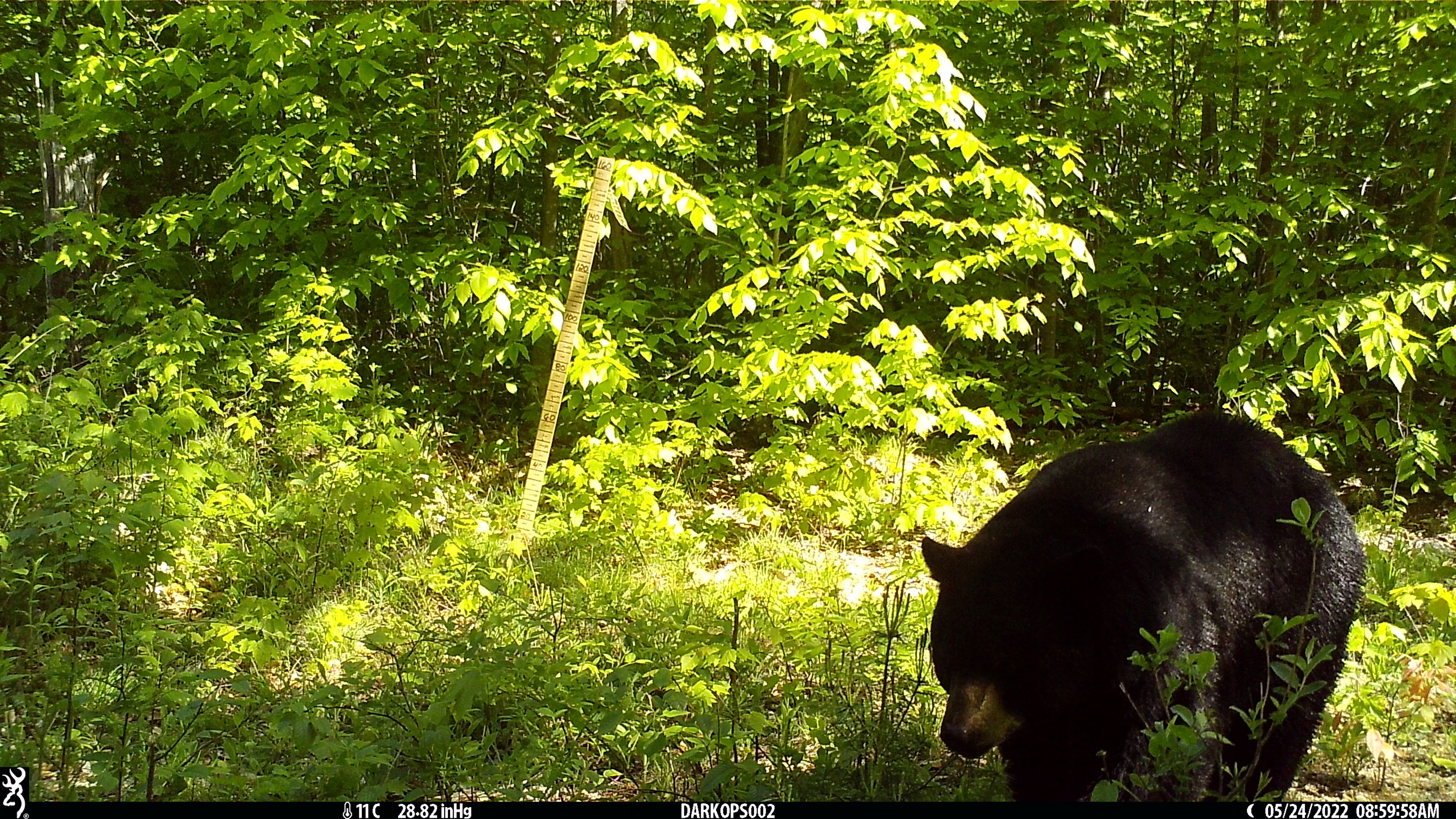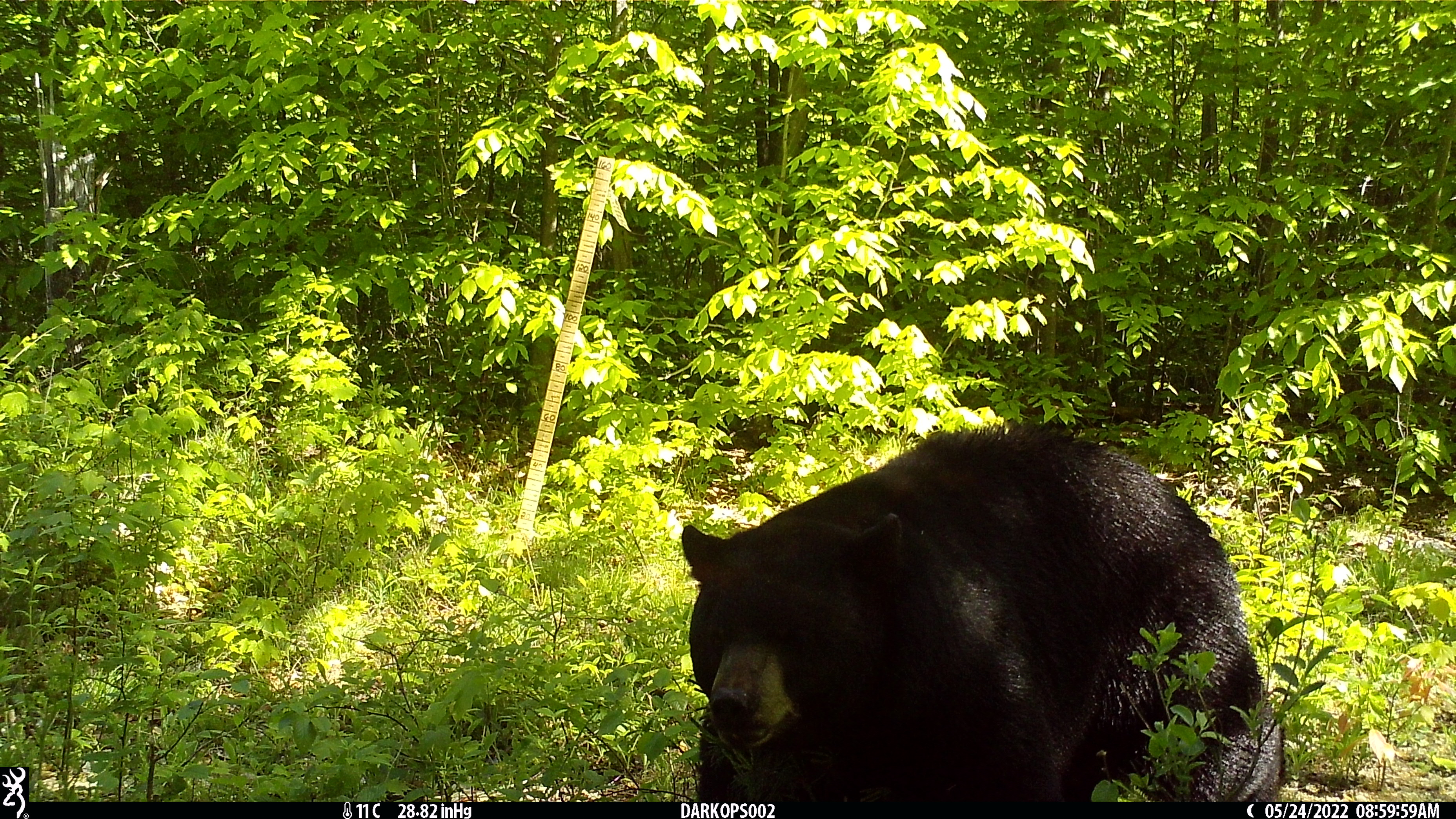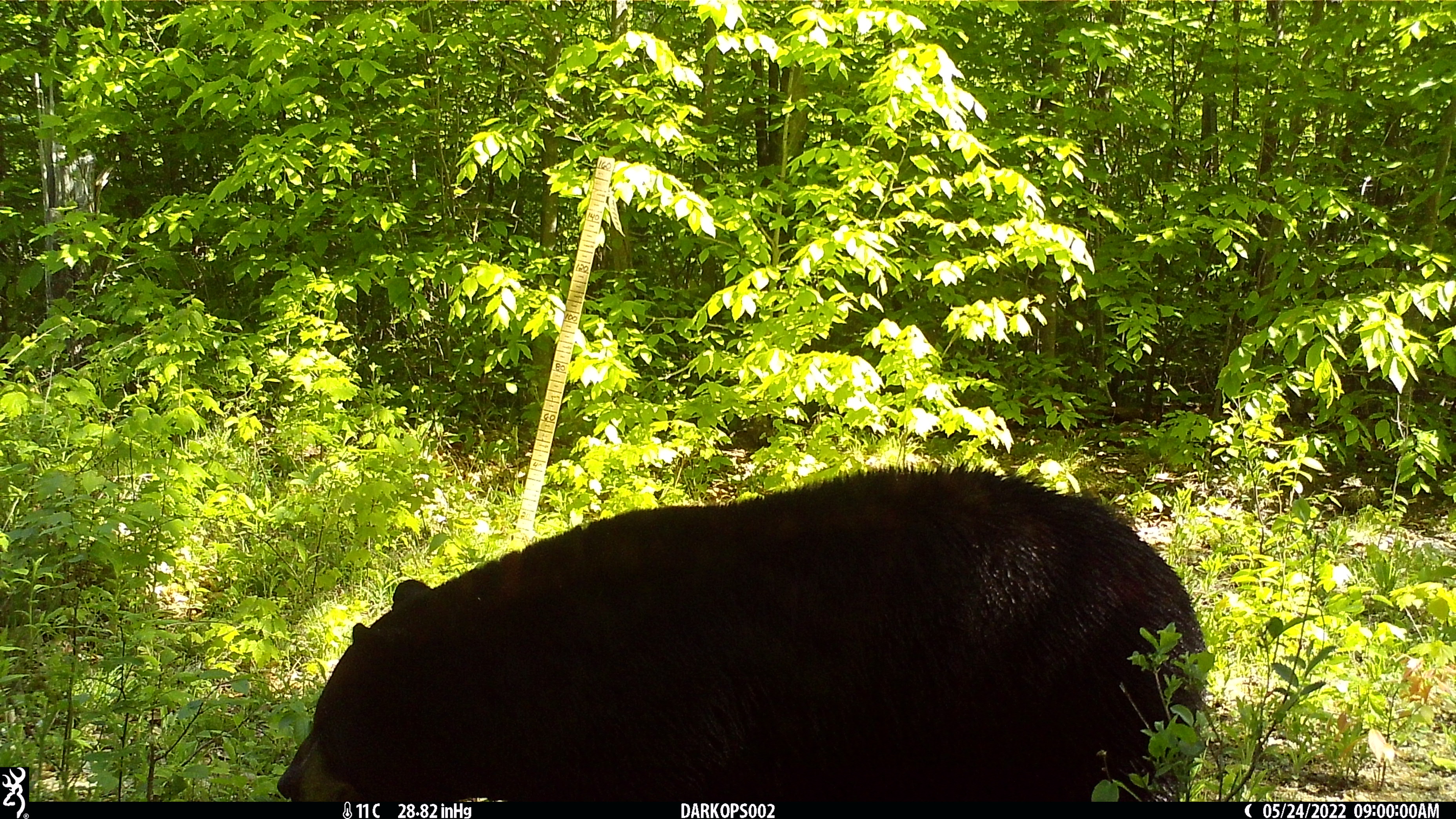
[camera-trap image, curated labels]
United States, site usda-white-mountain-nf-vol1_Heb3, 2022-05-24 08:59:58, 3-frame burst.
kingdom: Animalia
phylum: Chordata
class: Mammalia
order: Carnivora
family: Ursidae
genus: Ursus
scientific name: Ursus americanus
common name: black bear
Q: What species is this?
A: Black bear (Ursus americanus).